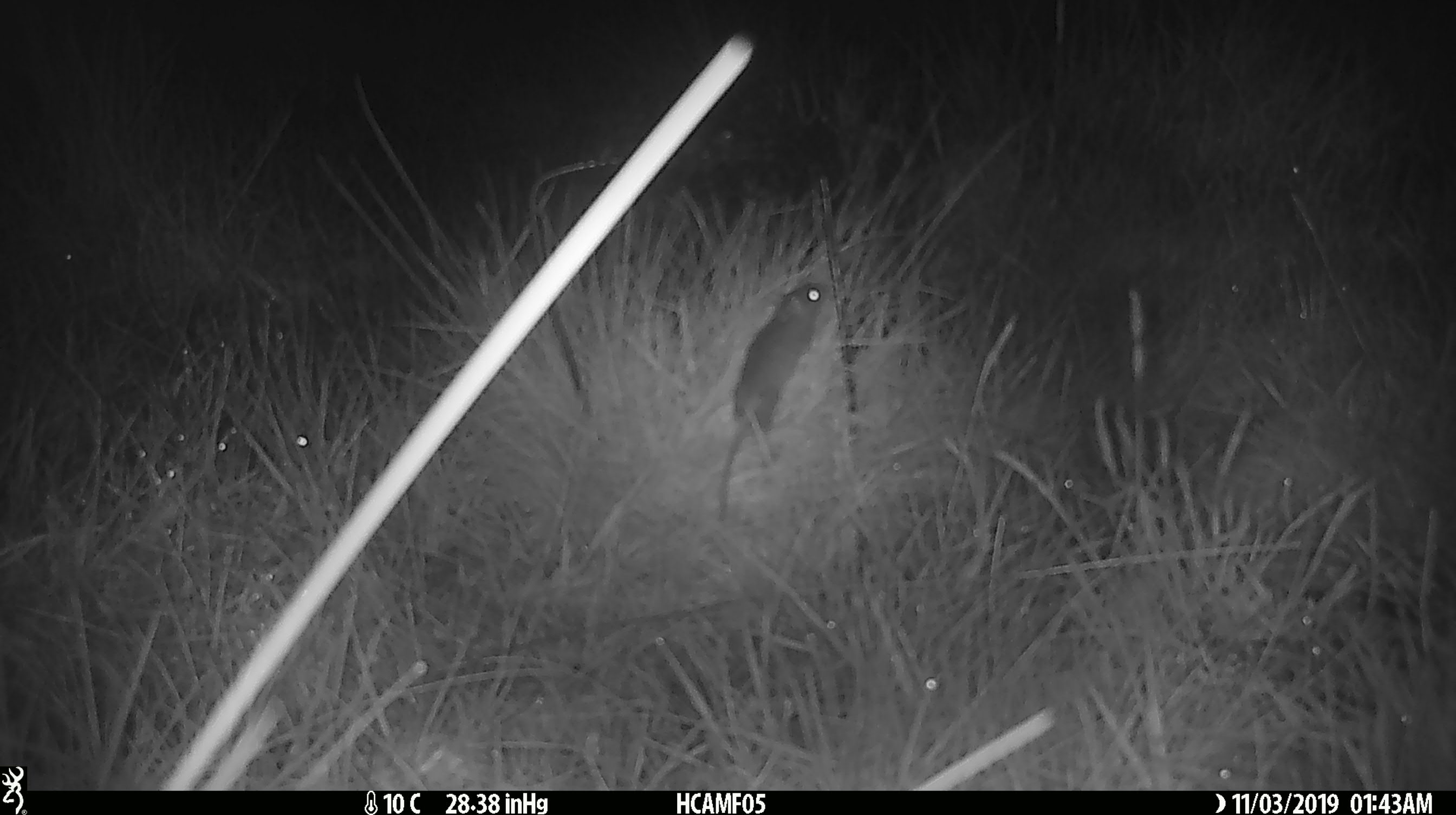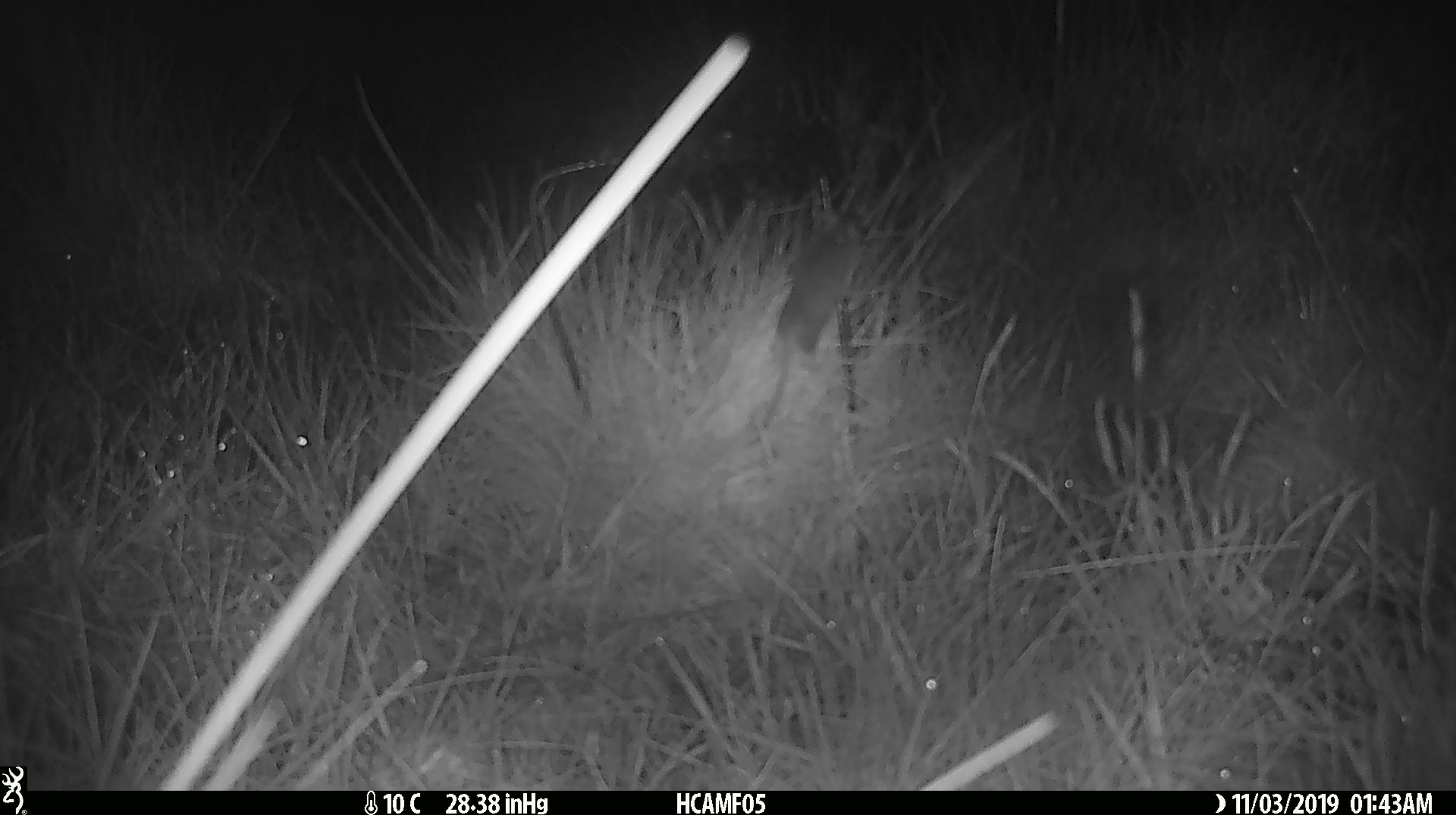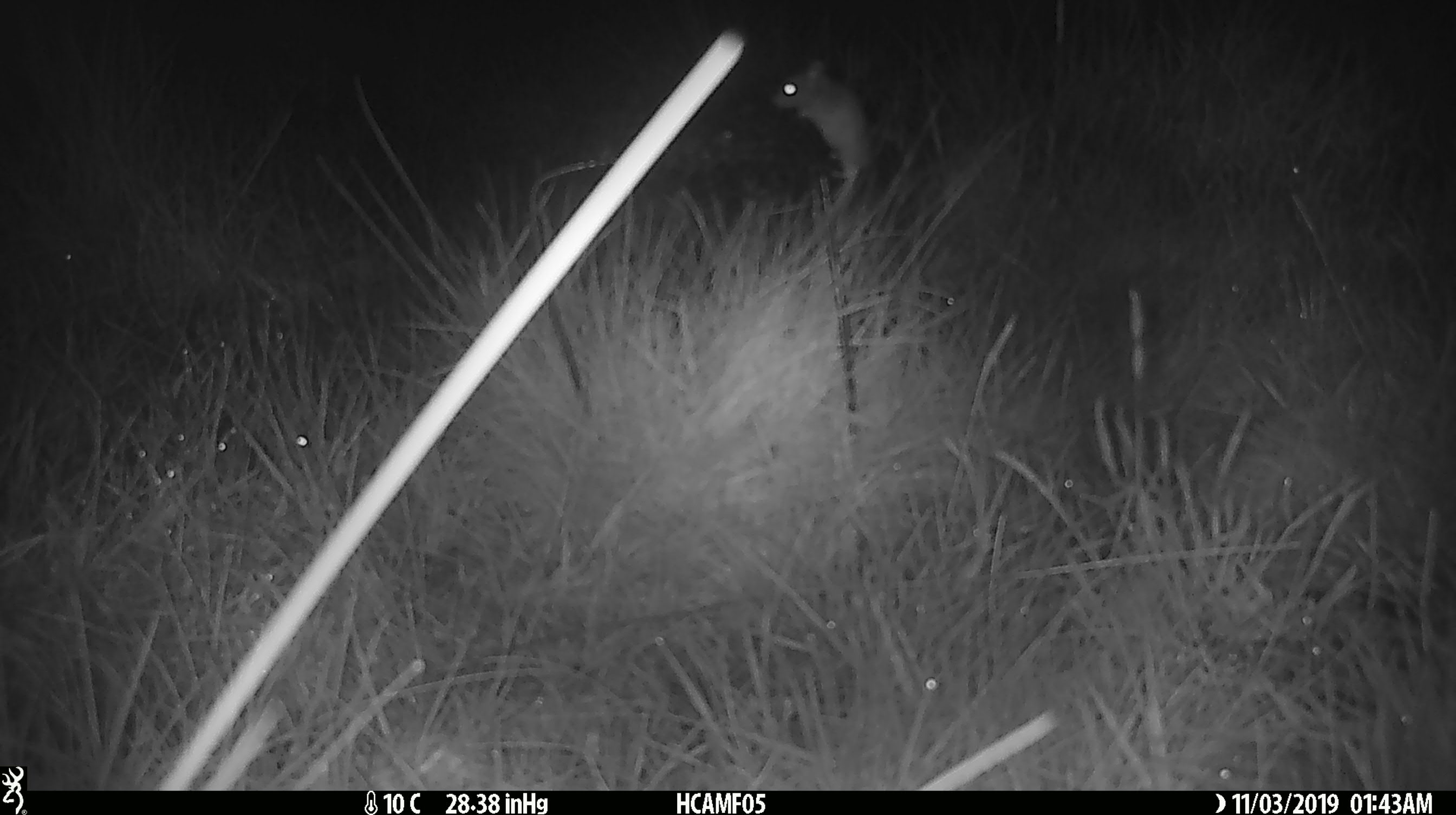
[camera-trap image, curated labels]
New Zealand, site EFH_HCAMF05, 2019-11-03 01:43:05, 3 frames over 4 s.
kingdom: Animalia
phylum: Chordata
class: Mammalia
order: Rodentia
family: Muridae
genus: Mus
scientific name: Mus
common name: mouse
Mouse (Mus).